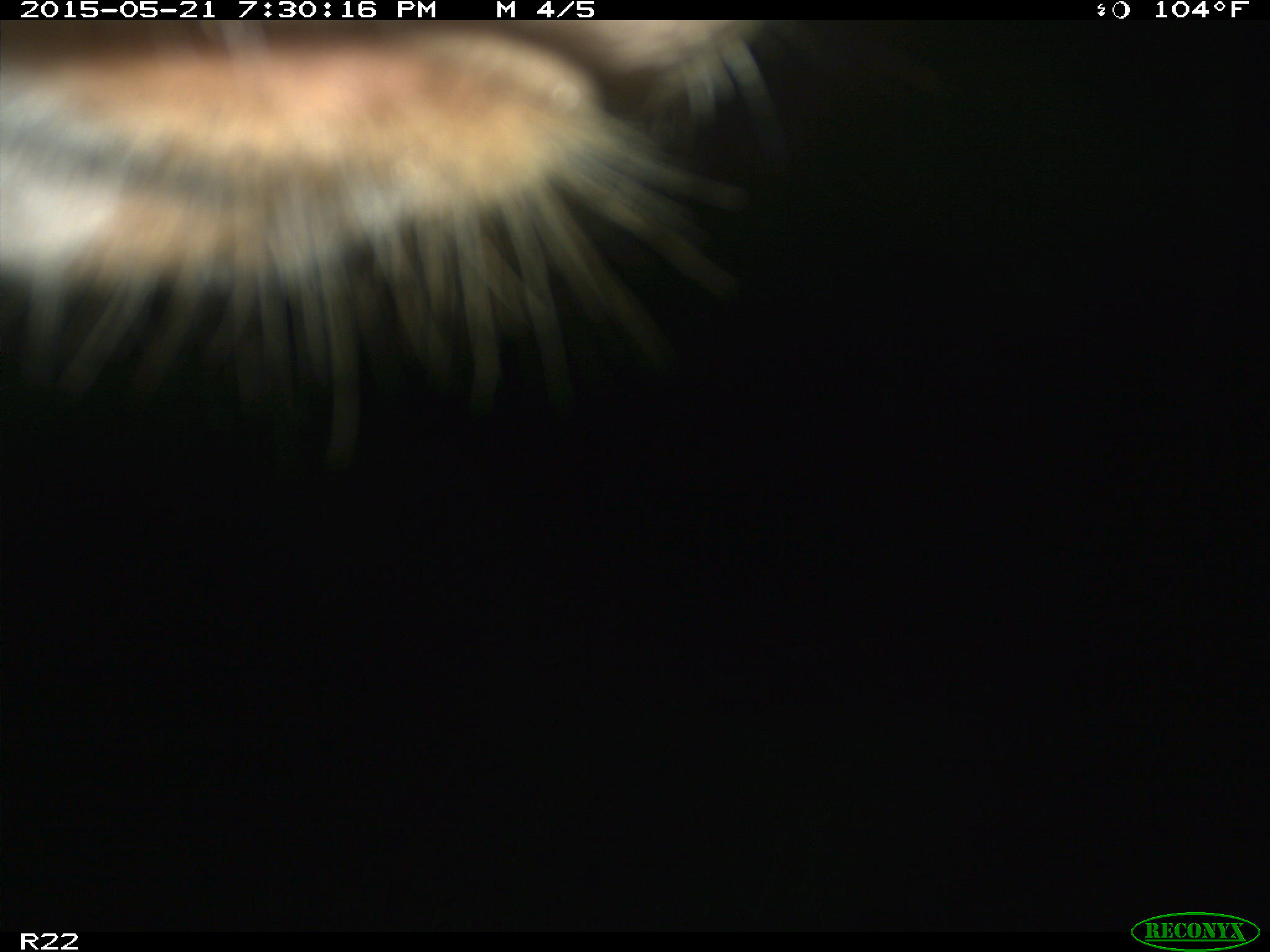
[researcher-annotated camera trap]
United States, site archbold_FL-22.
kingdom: Animalia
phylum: Chordata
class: Mammalia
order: Artiodactyla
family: Bovidae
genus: Bos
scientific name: Bos taurus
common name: domestic cow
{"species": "Bos taurus (domestic cow)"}